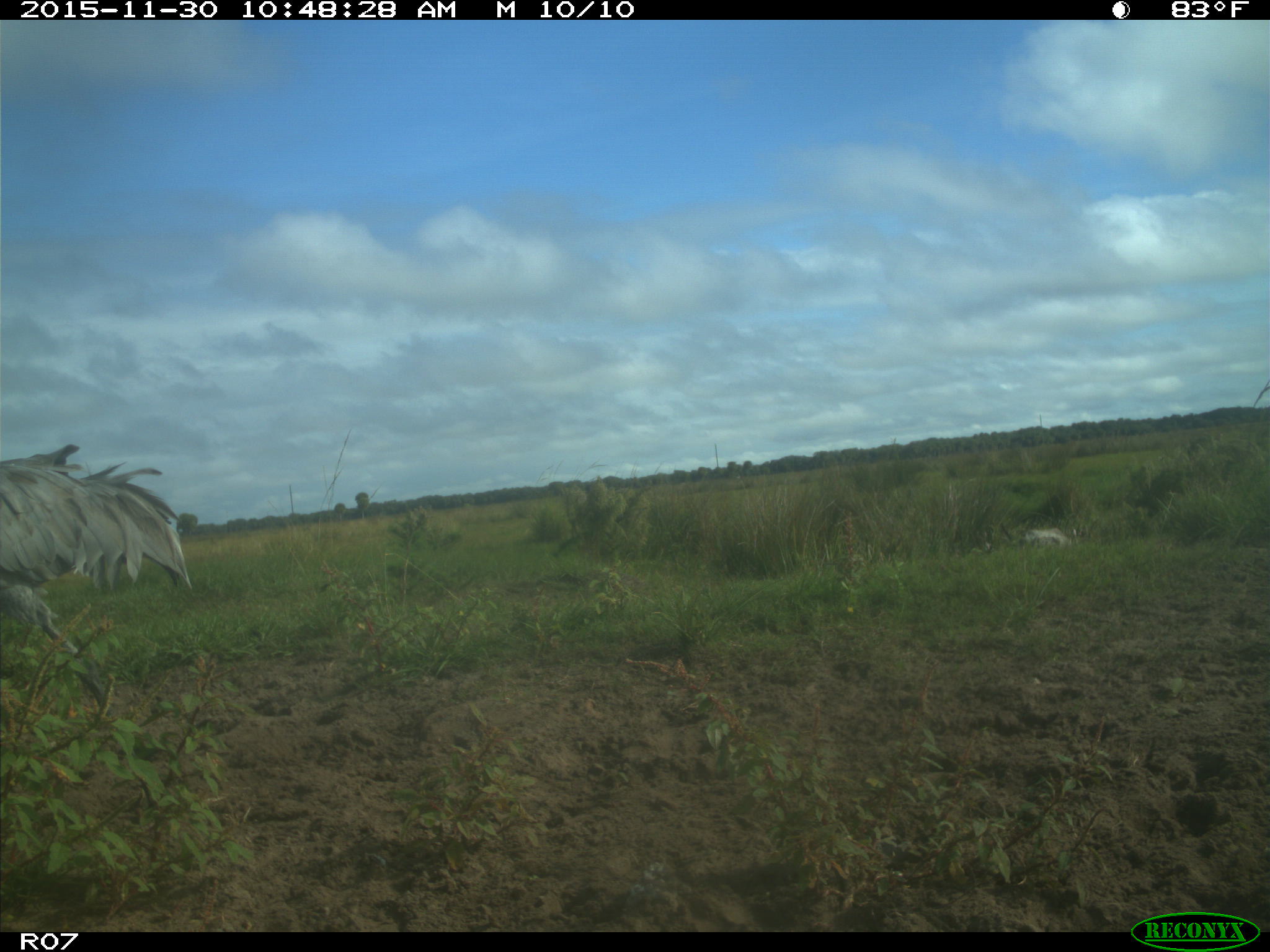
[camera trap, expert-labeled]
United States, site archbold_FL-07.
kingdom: Animalia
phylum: Chordata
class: Aves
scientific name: Aves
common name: birds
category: unidentified bird